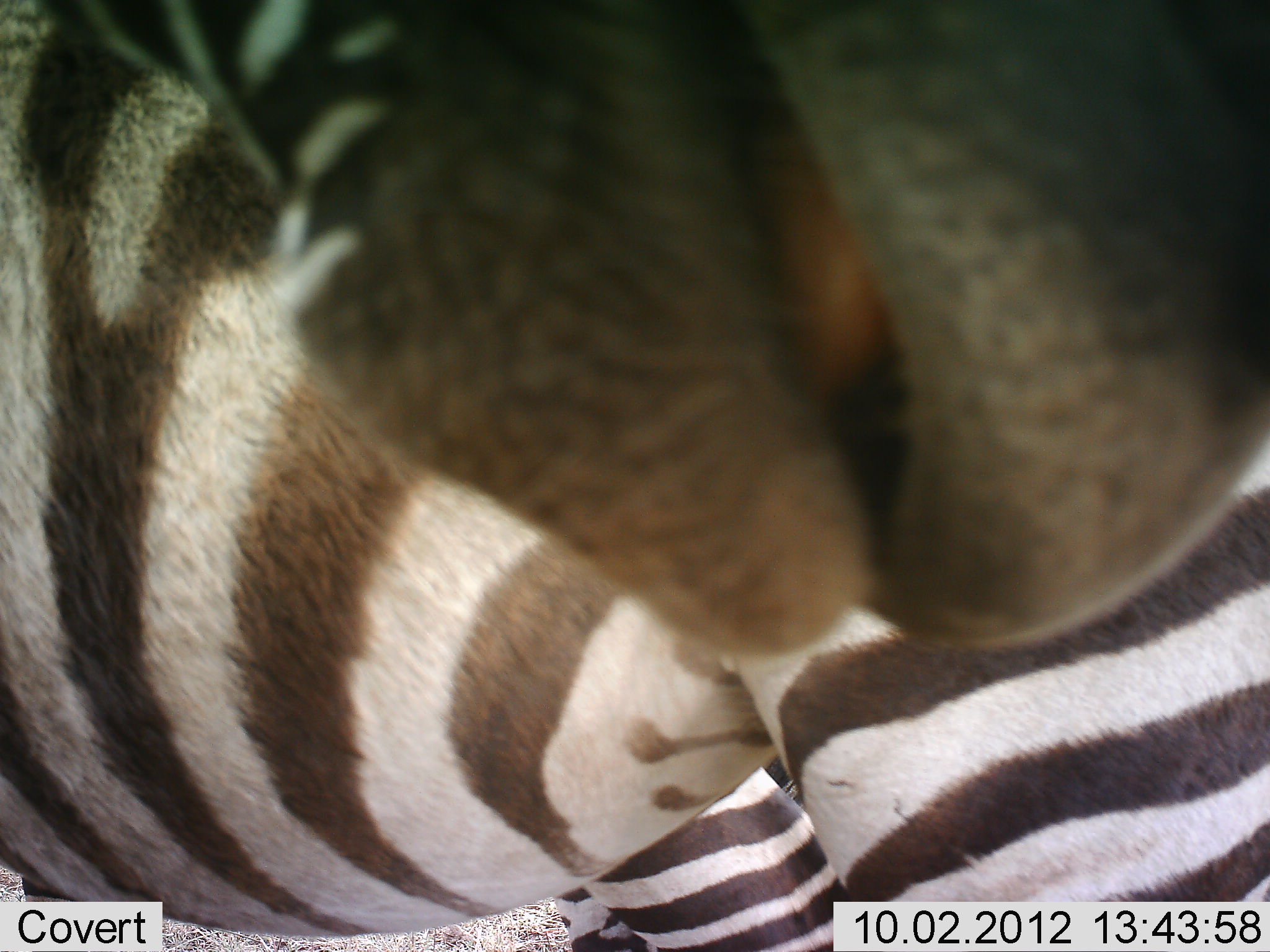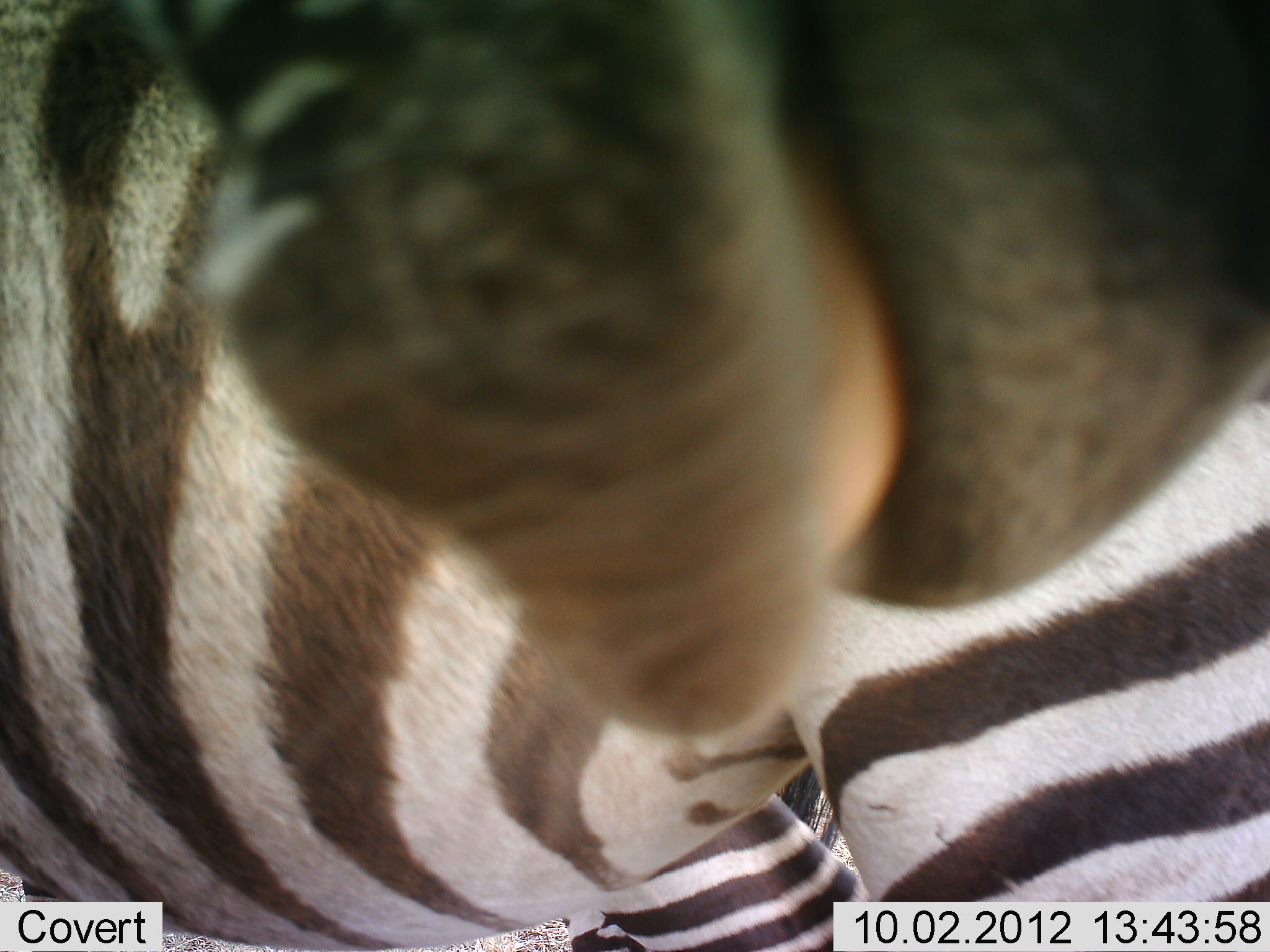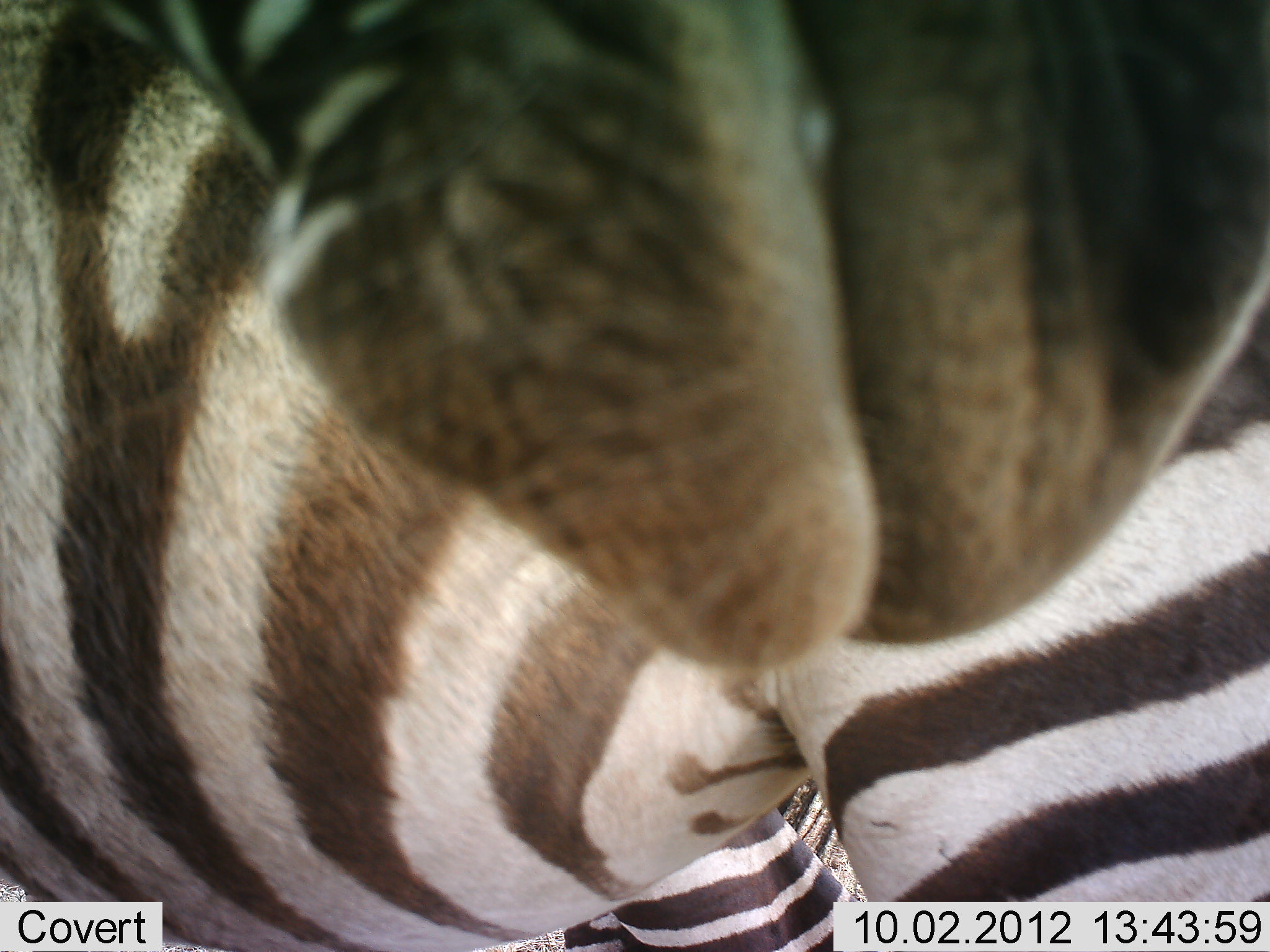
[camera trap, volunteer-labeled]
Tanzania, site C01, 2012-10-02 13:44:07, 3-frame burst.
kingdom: Animalia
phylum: Chordata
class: Mammalia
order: Perissodactyla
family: Equidae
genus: Equus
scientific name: Equus quagga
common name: plains zebra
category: zebra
Zebra (plains zebra) (Equus quagga), count 2. Behavior (volunteer vote fractions): standing 100%, resting 10%, moving 10%, interacting 0%. Young present (vote fraction): 0%. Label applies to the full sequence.